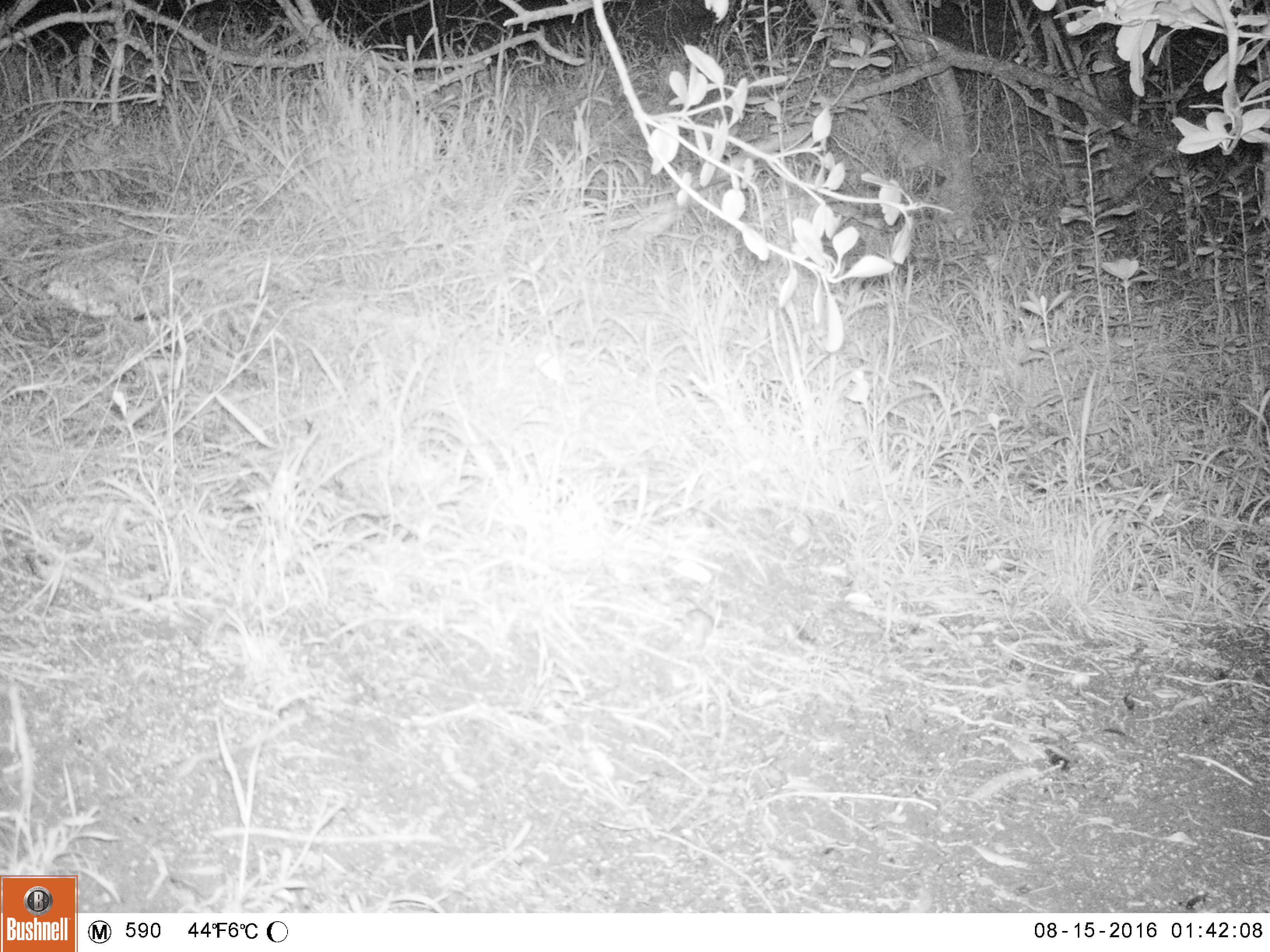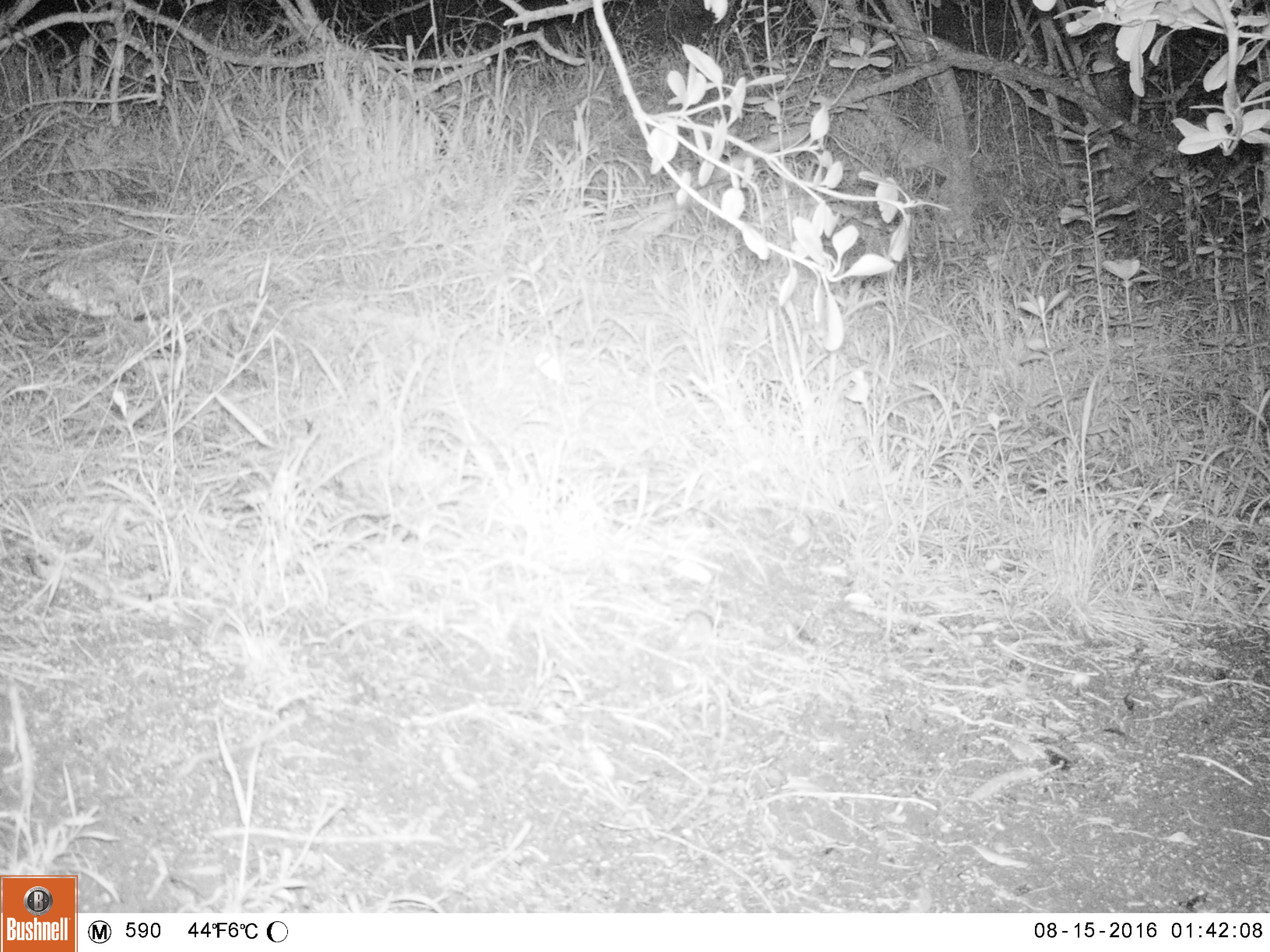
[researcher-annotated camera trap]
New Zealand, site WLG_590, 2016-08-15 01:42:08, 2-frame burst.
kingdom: Animalia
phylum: Chordata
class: Mammalia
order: Rodentia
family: Muridae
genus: Mus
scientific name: Mus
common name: mouse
Mouse (Mus).